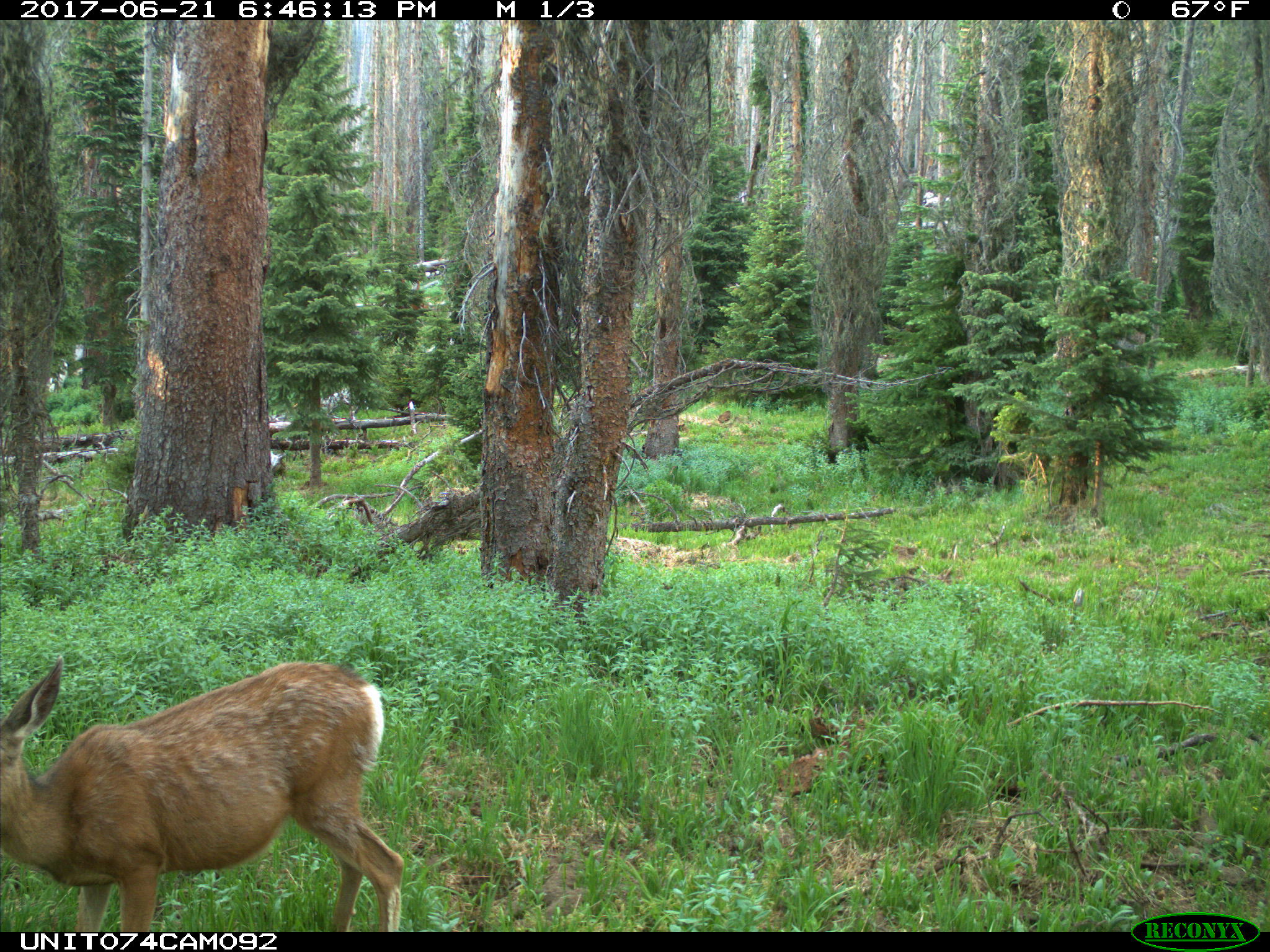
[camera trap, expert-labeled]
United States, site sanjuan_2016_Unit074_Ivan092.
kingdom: Animalia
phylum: Chordata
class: Mammalia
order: Artiodactyla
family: Cervidae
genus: Odocoileus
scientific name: Odocoileus hemionus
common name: mule deer